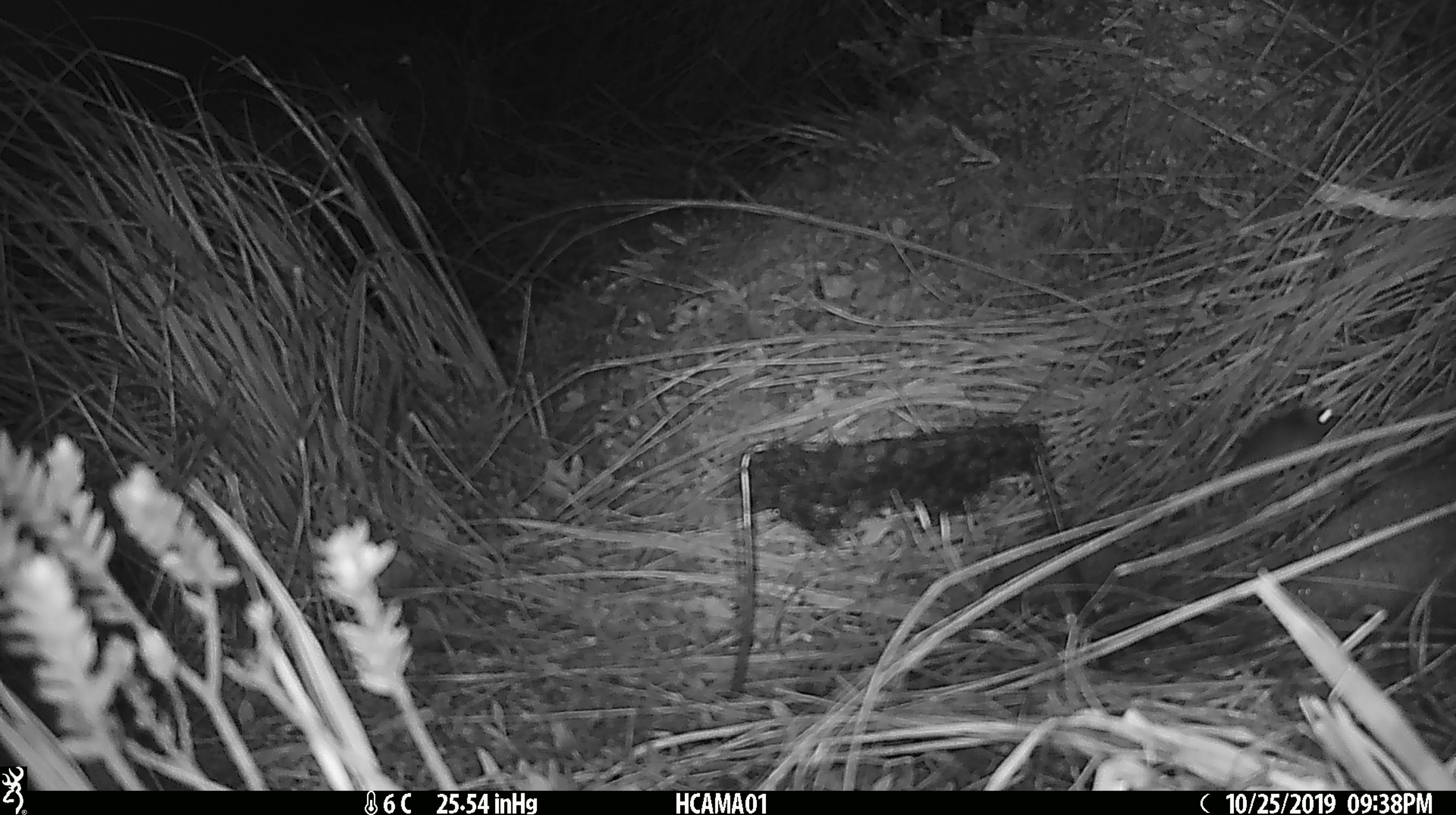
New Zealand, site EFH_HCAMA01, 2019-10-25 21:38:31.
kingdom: Animalia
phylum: Chordata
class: Mammalia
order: Rodentia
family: Muridae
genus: Mus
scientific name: Mus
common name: mouse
Mouse (Mus).